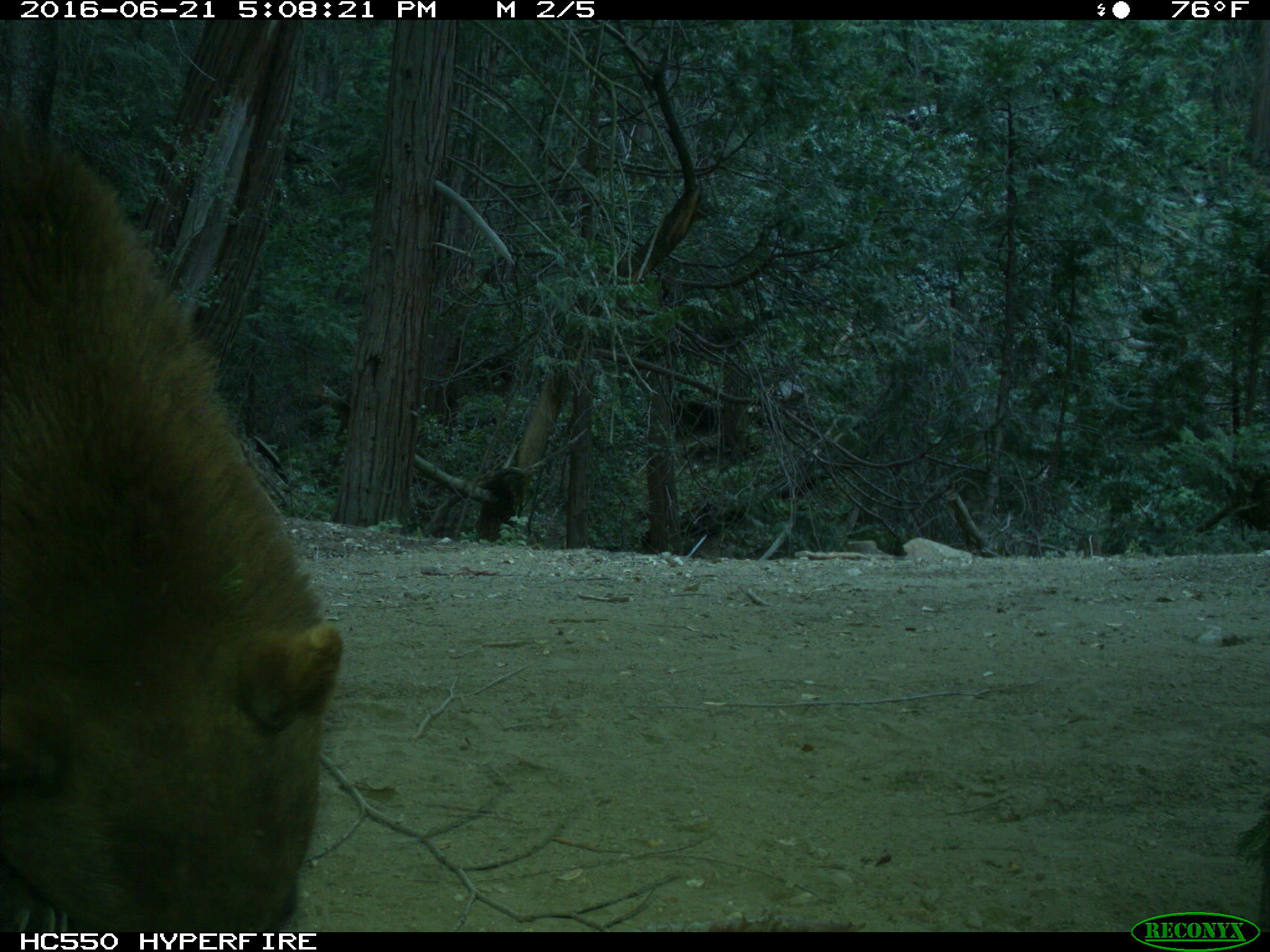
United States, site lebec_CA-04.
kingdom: Animalia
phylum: Chordata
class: Mammalia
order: Carnivora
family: Ursidae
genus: Ursus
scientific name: Ursus americanus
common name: american black bear